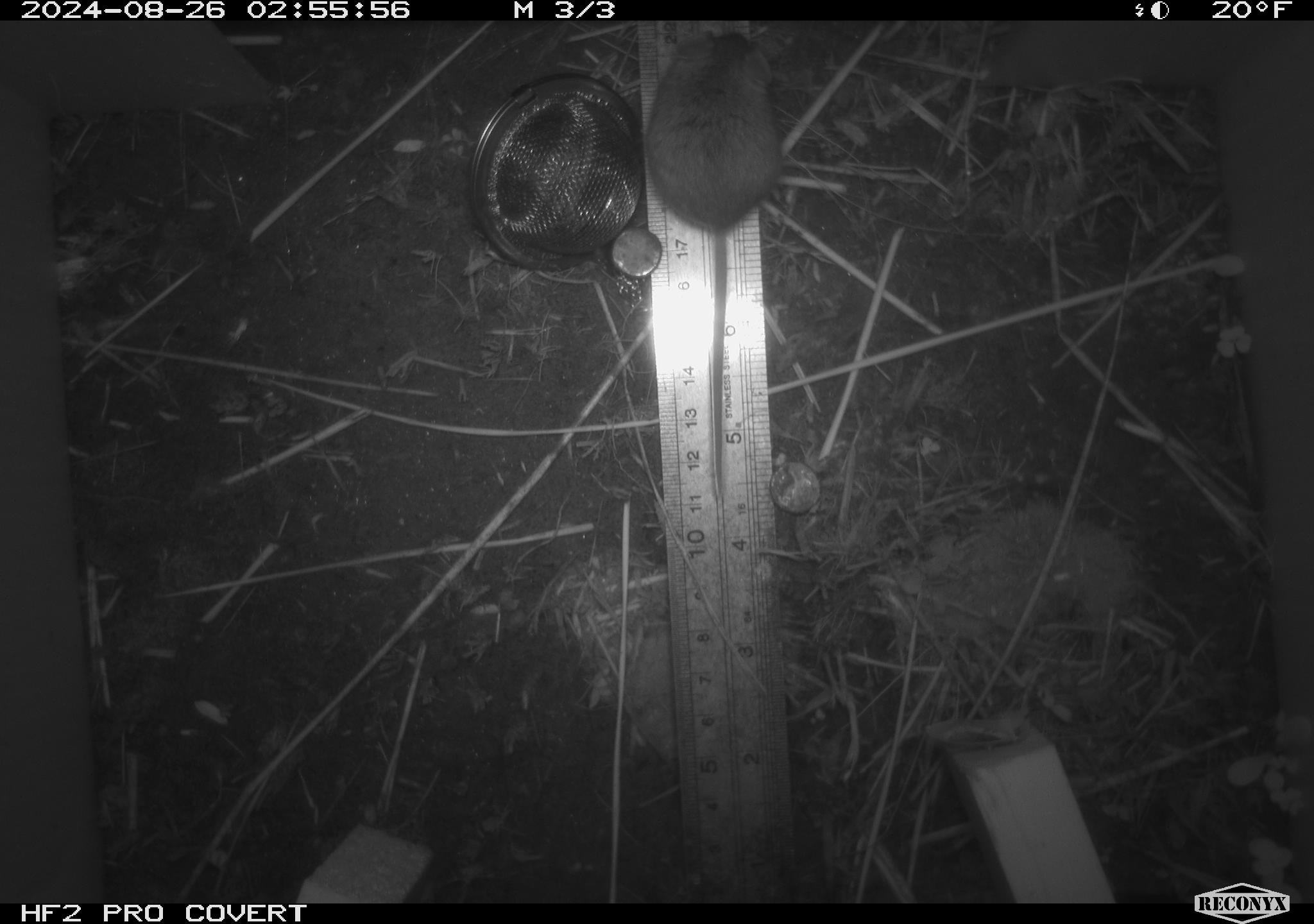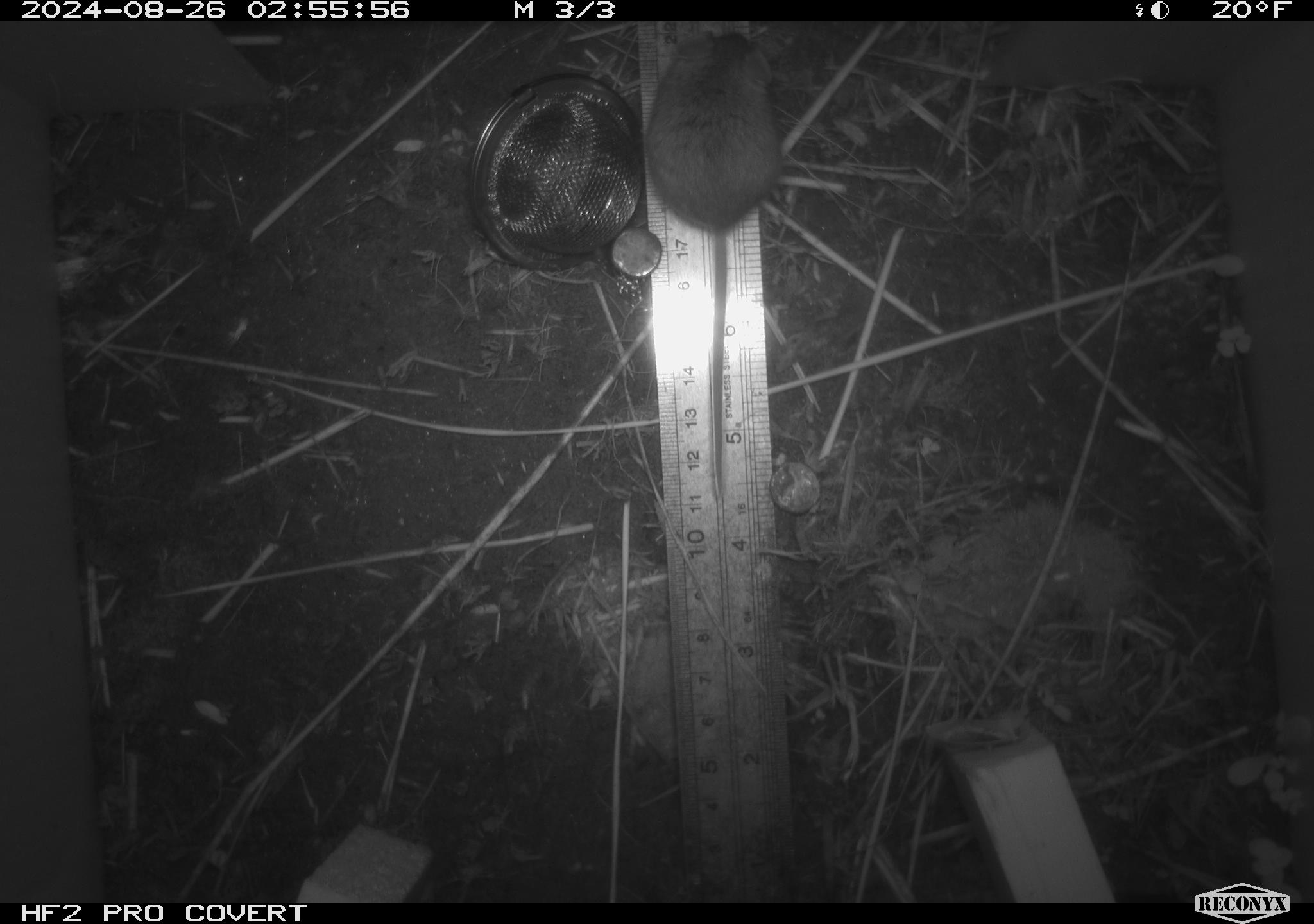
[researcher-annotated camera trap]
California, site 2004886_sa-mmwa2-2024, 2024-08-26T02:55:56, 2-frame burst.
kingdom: Animalia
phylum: Chordata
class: Mammalia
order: Rodentia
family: Cricetidae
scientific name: Arvicolinae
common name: voles, lemmings, and muskrats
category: arvicolinae subfamily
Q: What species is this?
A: Arvicolinae subfamily (voles, lemmings, and muskrats) (Arvicolinae).